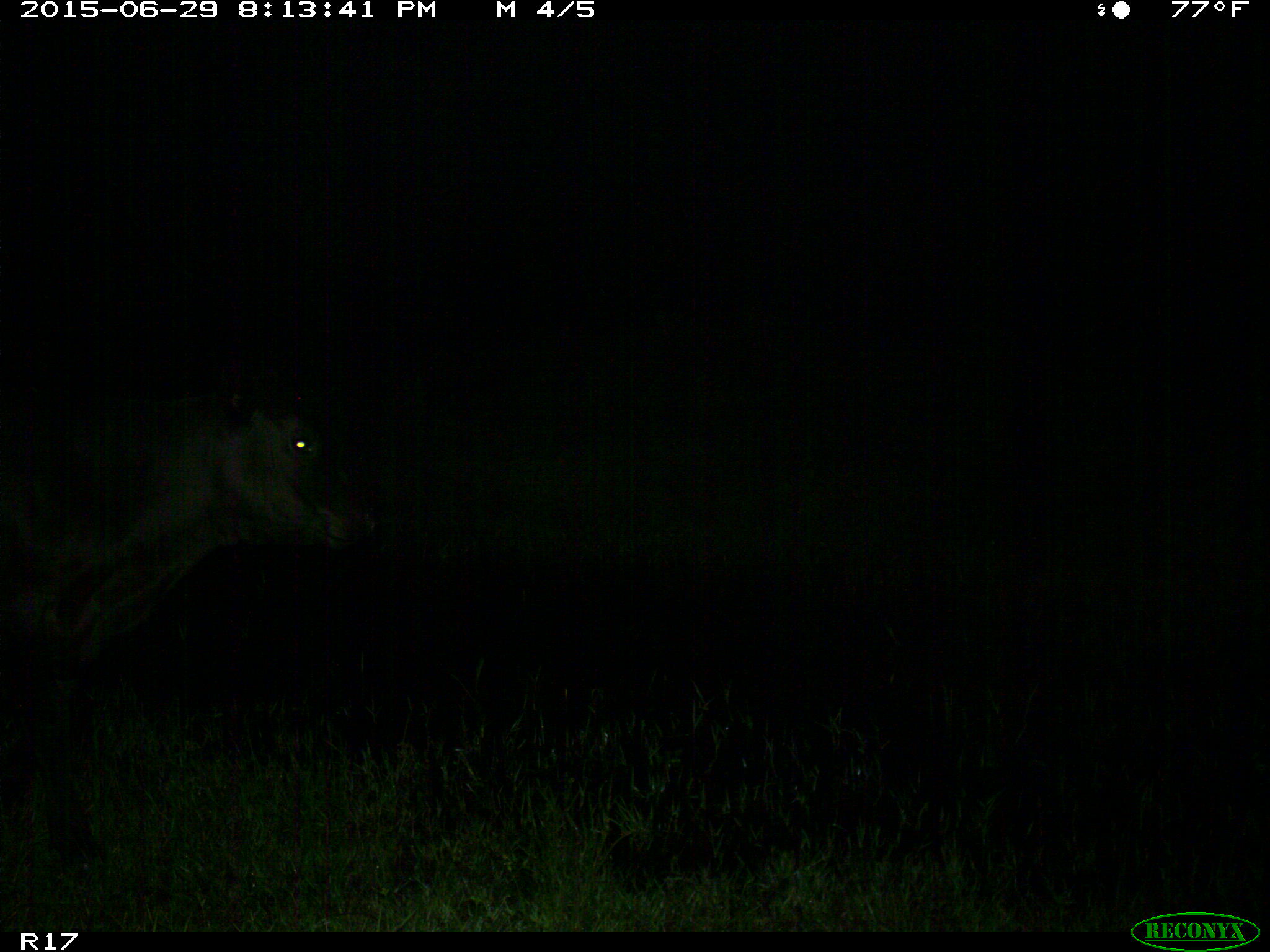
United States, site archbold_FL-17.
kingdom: Animalia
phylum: Chordata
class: Mammalia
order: Artiodactyla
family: Bovidae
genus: Bos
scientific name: Bos taurus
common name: domestic cow